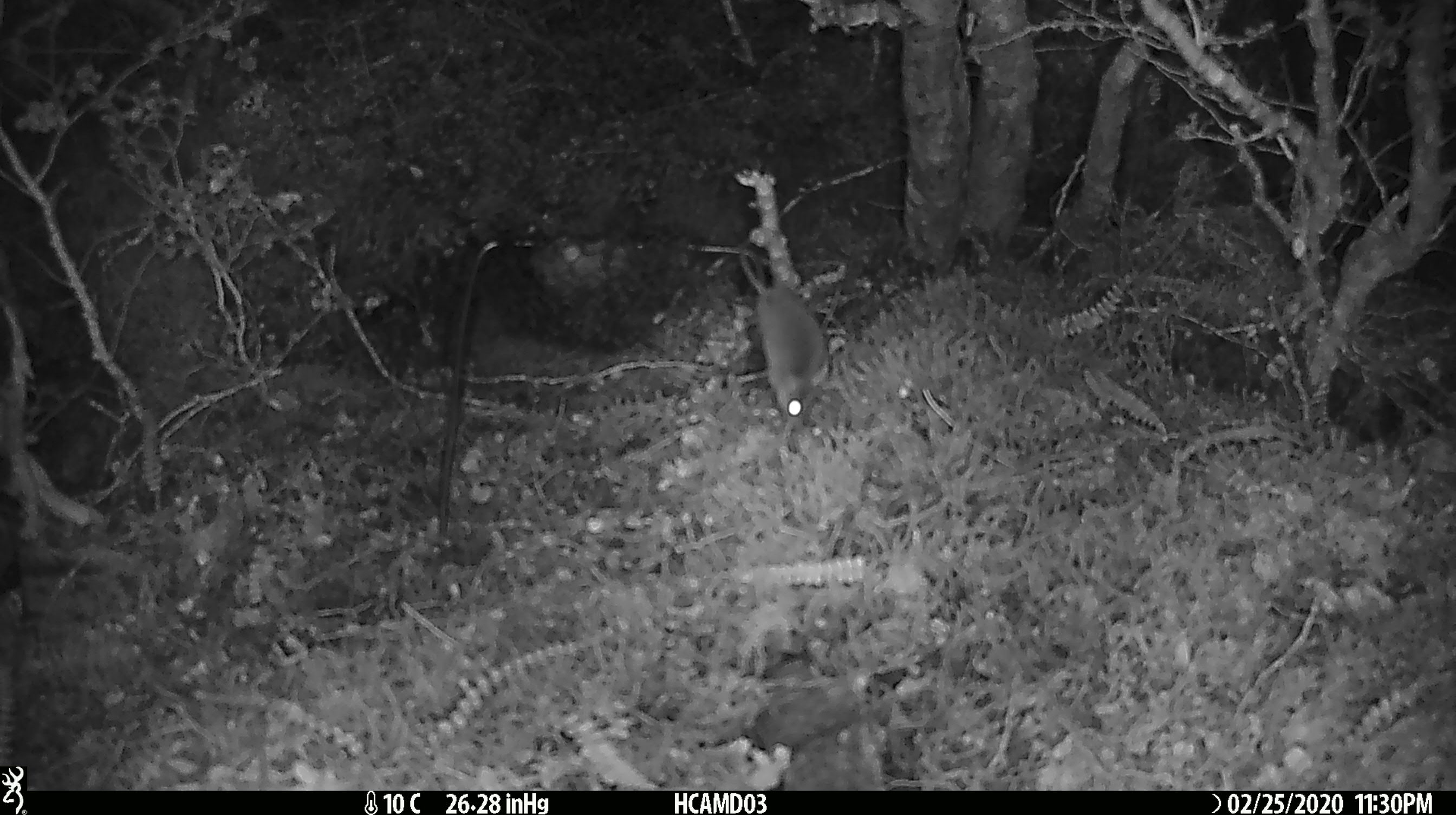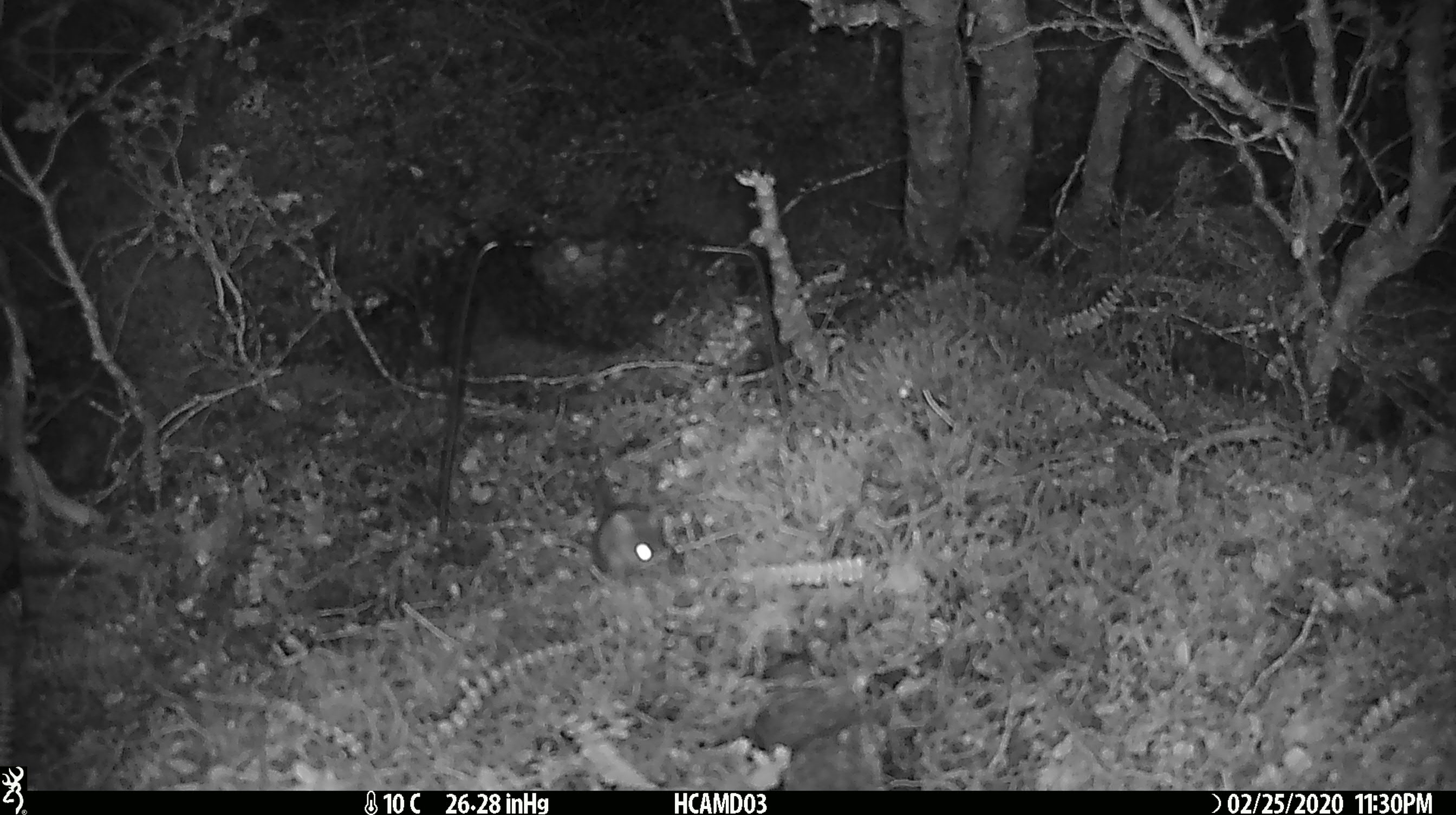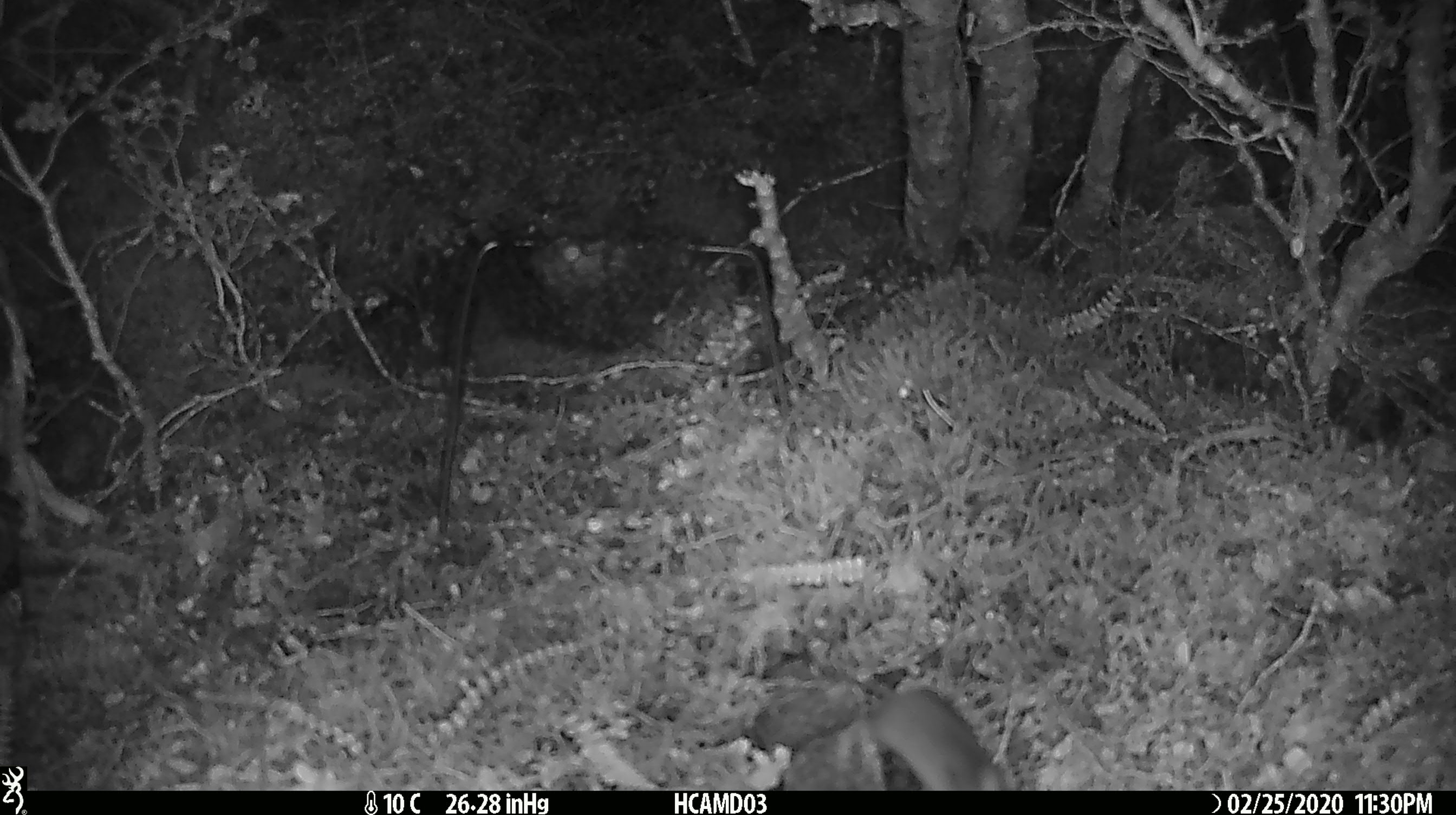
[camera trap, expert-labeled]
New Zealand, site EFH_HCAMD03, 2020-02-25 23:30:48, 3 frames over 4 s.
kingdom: Animalia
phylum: Chordata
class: Mammalia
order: Rodentia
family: Muridae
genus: Mus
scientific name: Mus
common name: mouse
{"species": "mouse (Mus)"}